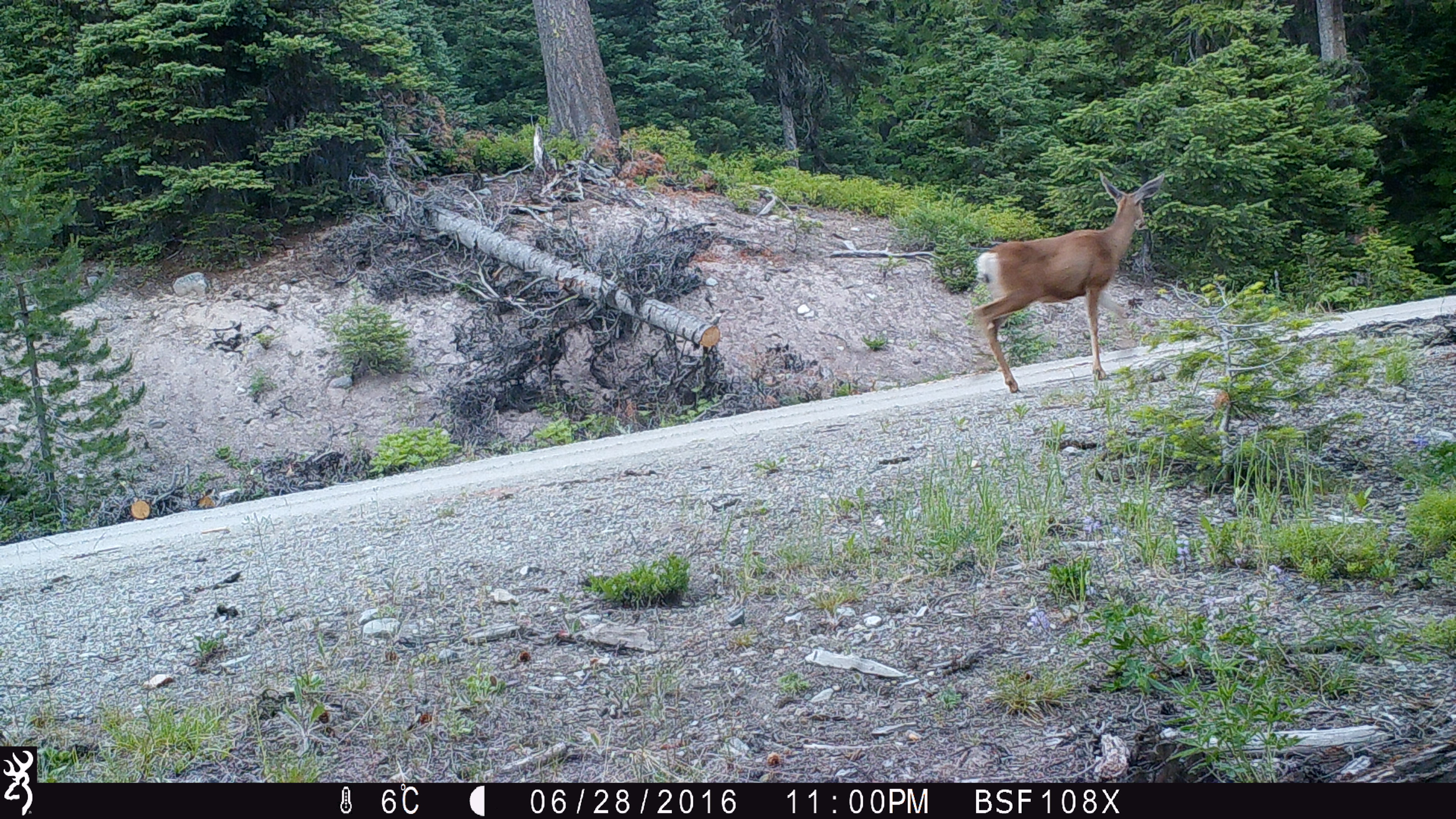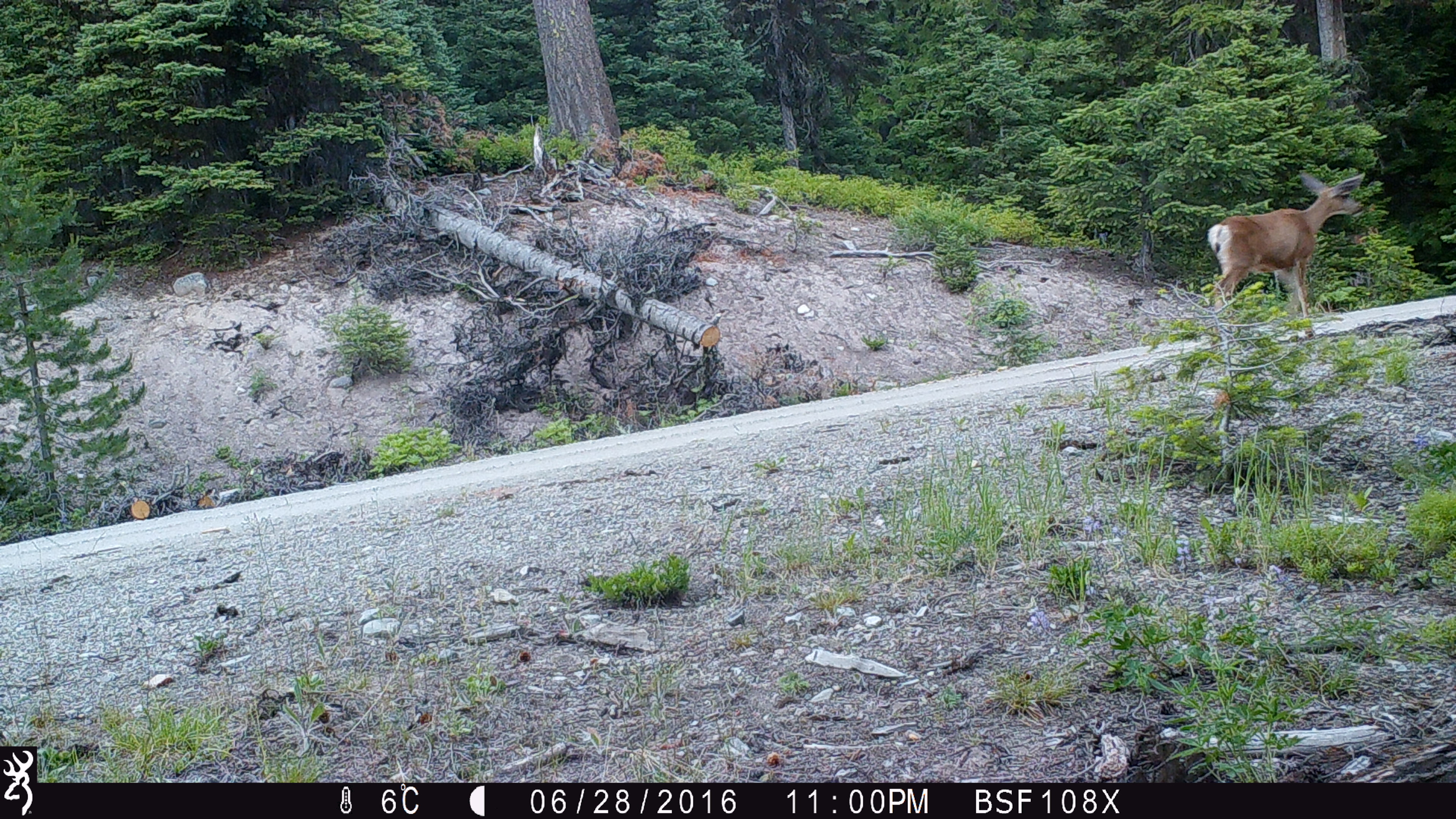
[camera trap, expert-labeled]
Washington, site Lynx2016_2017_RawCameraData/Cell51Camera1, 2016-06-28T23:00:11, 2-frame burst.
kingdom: Animalia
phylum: Chordata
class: Mammalia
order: Artiodactyla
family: Cervidae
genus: Odocoileus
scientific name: Odocoileus hemionus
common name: mule deer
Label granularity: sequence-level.